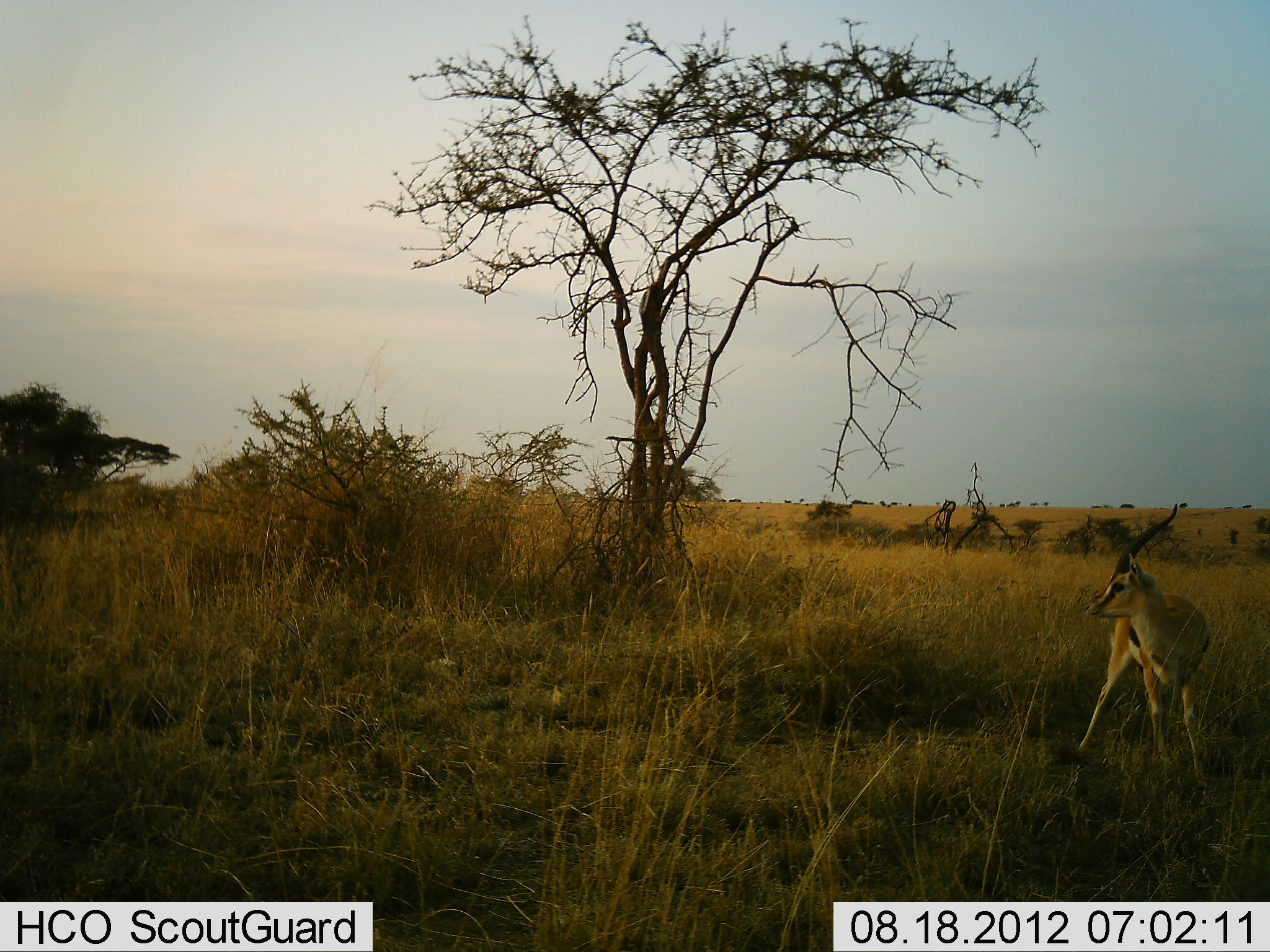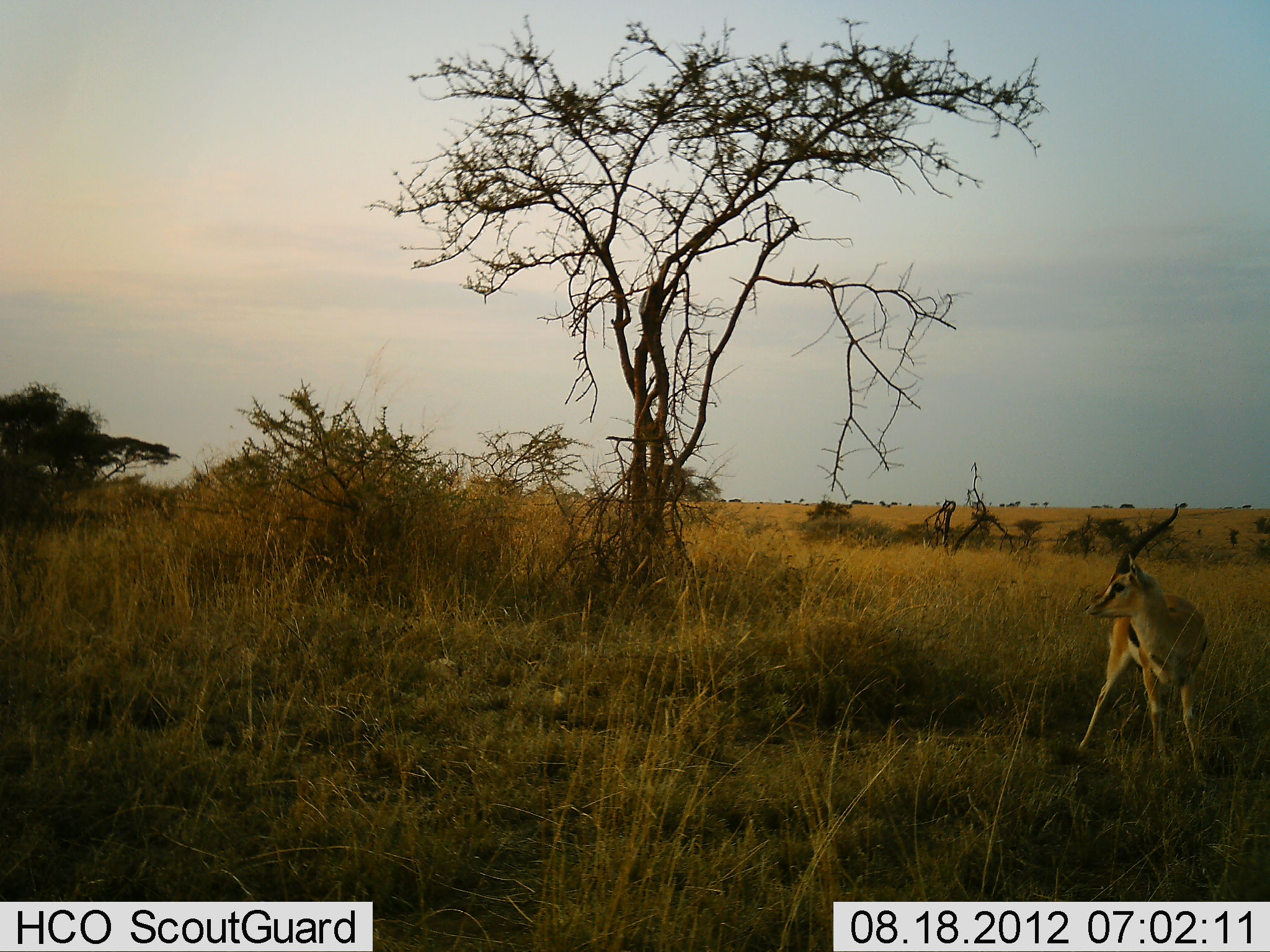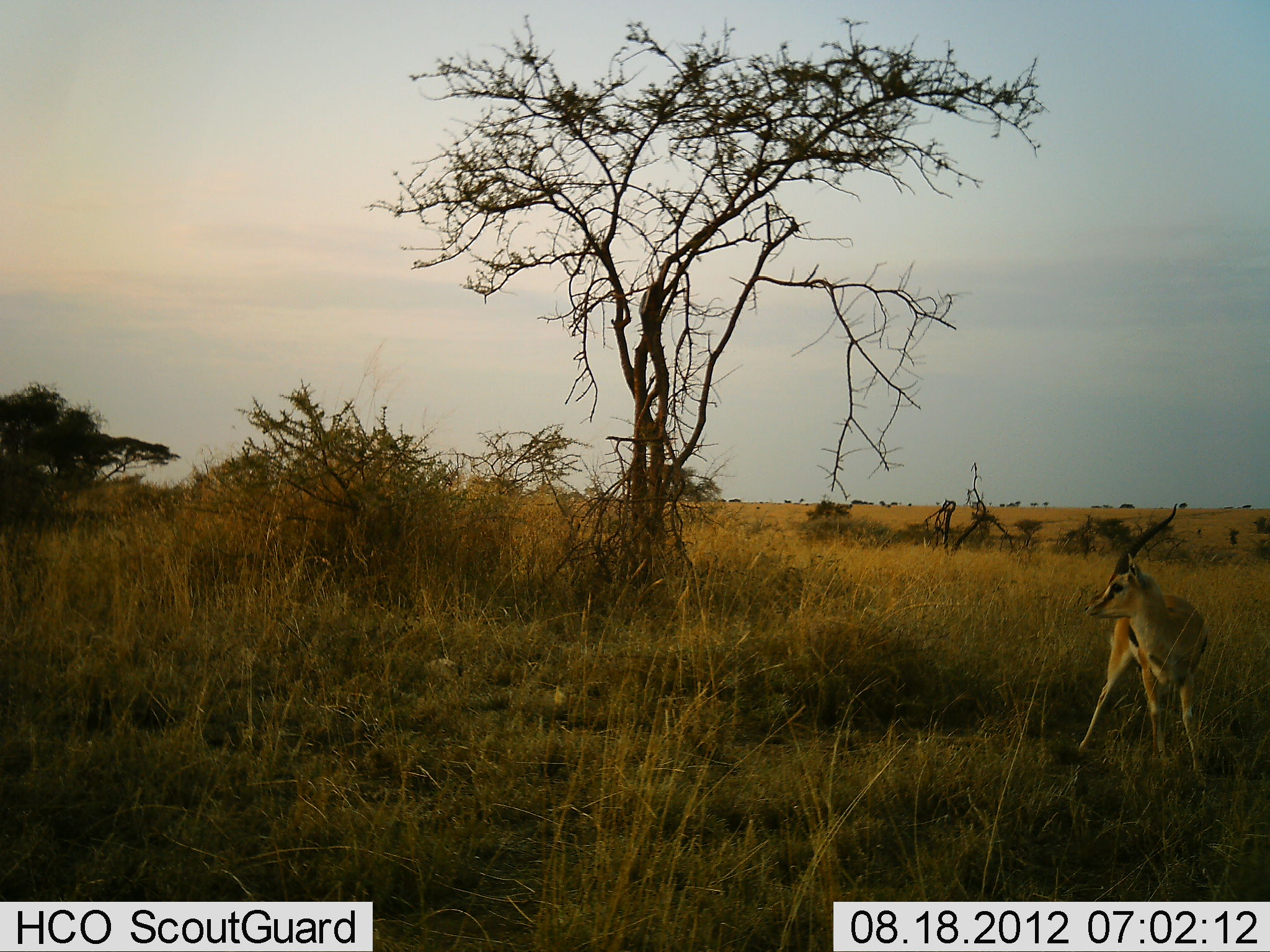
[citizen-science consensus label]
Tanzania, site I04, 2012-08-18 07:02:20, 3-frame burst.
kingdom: Animalia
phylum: Chordata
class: Mammalia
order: Artiodactyla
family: Bovidae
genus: Eudorcas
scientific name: Eudorcas thomsonii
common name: thomson's gazelle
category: gazellethomsons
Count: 1.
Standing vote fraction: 100%.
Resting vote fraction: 0%.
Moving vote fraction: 0%.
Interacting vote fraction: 0%.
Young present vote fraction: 0%.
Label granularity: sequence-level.